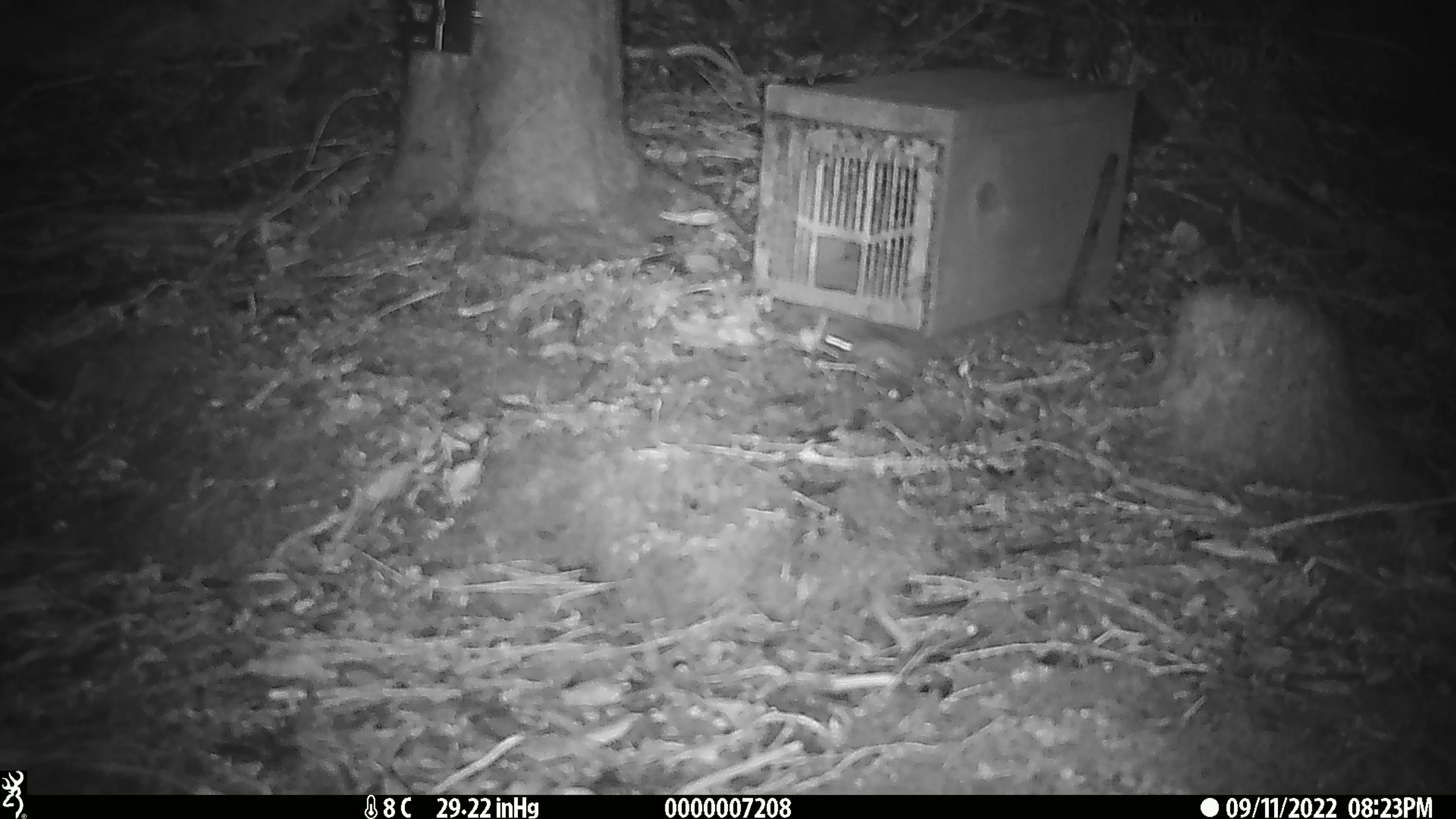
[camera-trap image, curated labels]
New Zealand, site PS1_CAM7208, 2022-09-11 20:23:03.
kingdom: Animalia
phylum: Chordata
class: Mammalia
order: Rodentia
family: Muridae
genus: Mus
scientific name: Mus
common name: mouse